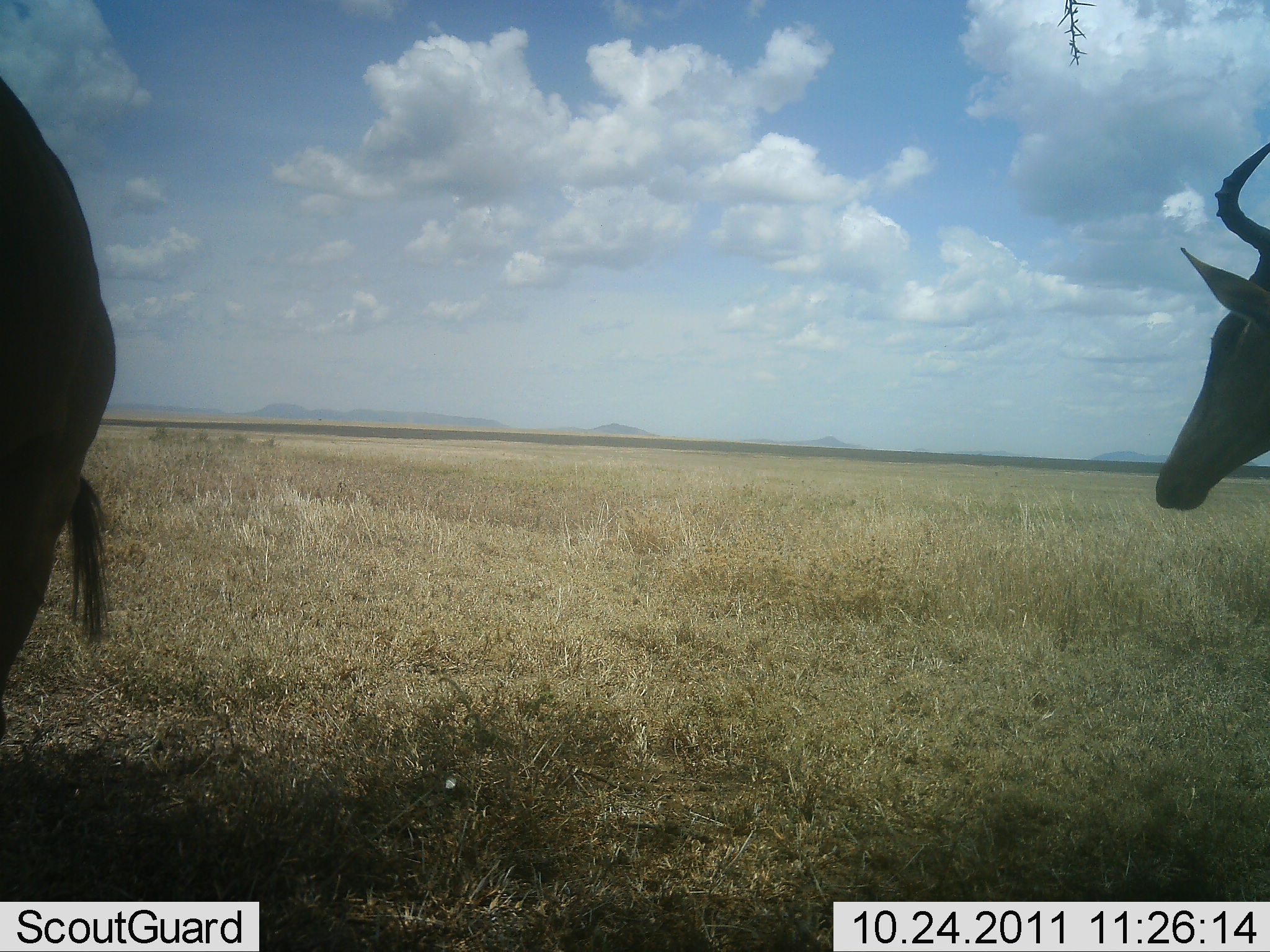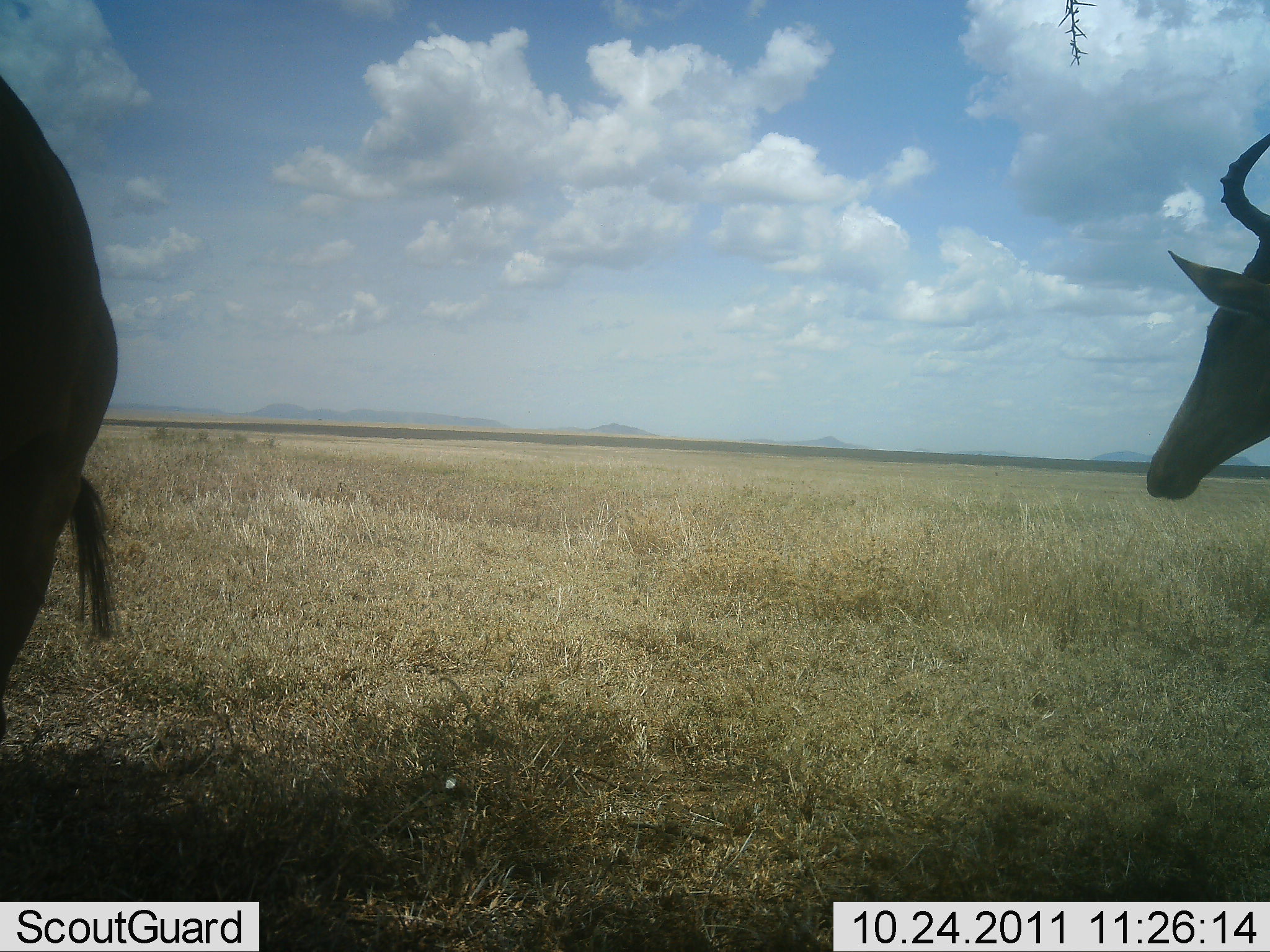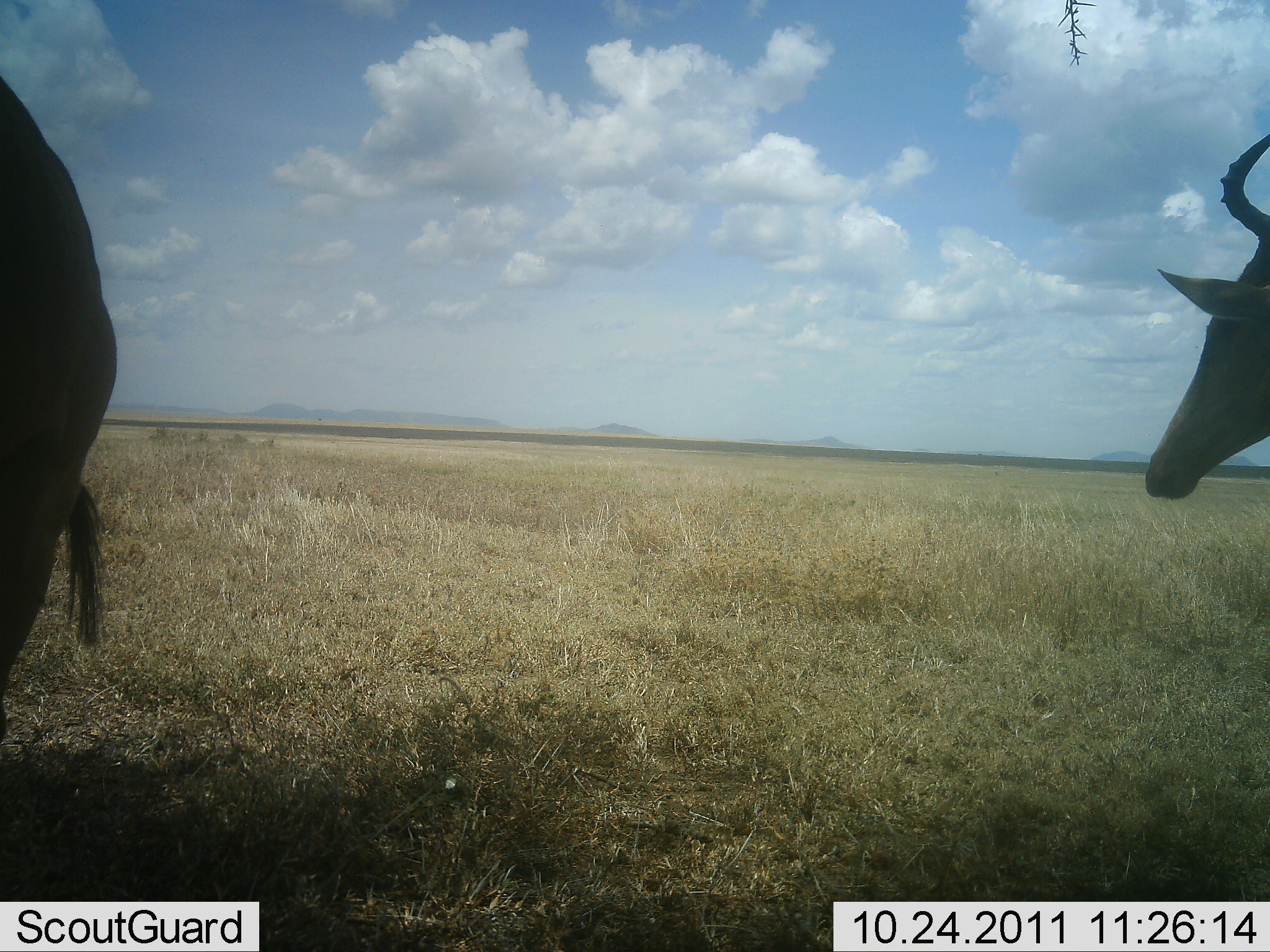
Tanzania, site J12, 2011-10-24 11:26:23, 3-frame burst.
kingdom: Animalia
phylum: Chordata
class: Mammalia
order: Artiodactyla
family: Bovidae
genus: Alcelaphus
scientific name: Alcelaphus buselaphus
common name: hartebeest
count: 2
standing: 100%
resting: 0%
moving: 0%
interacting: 0%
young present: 0%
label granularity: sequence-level